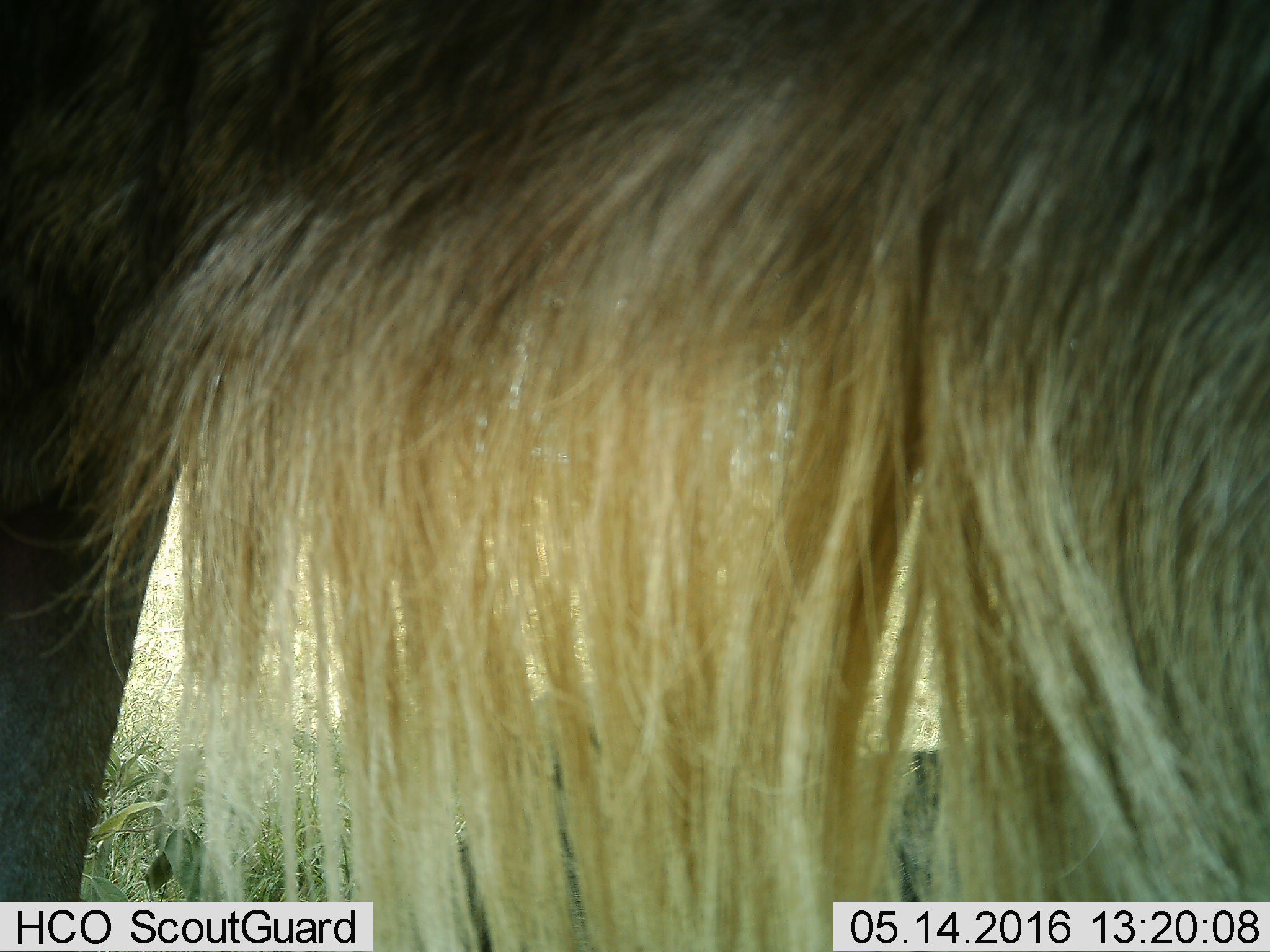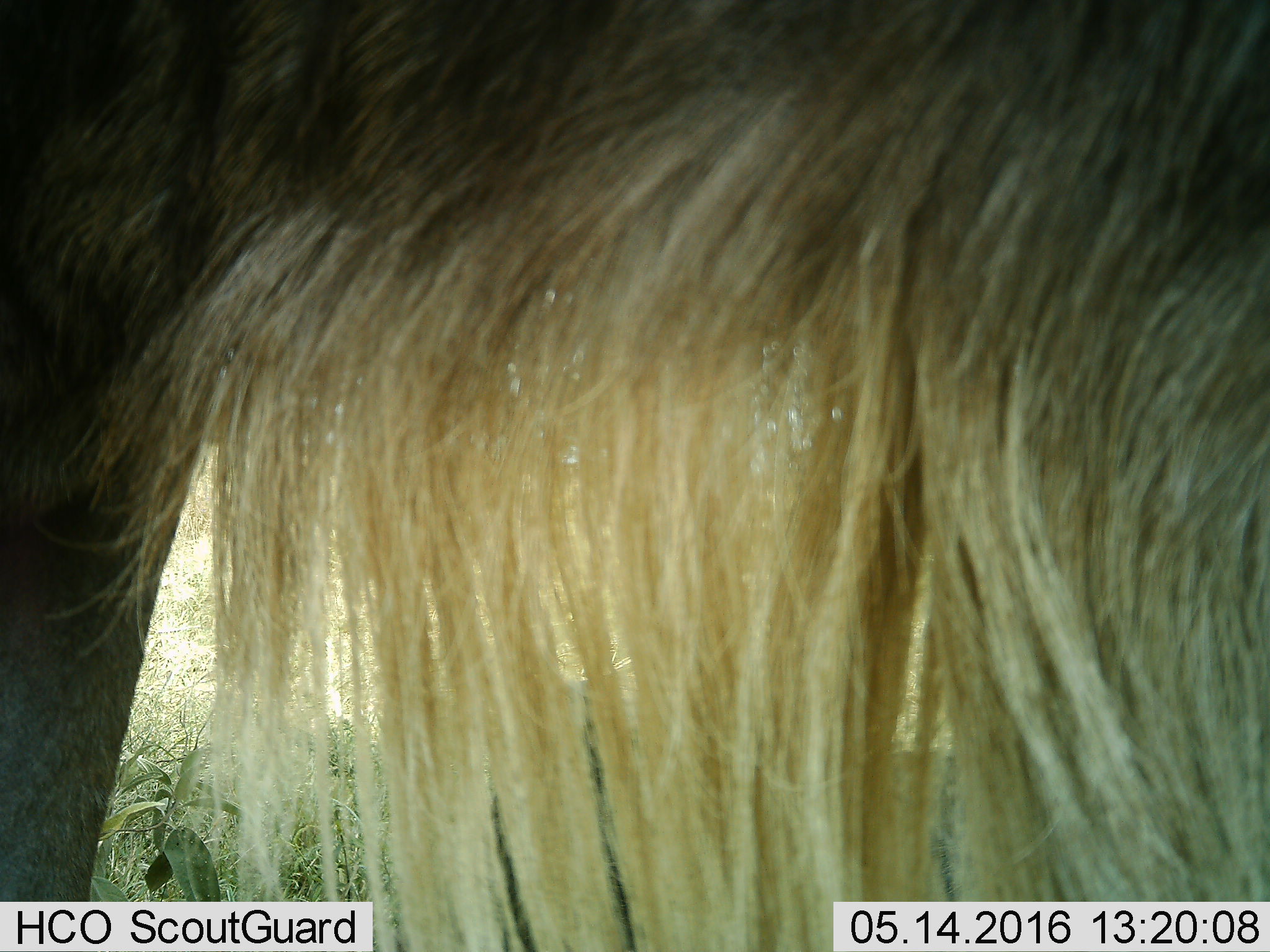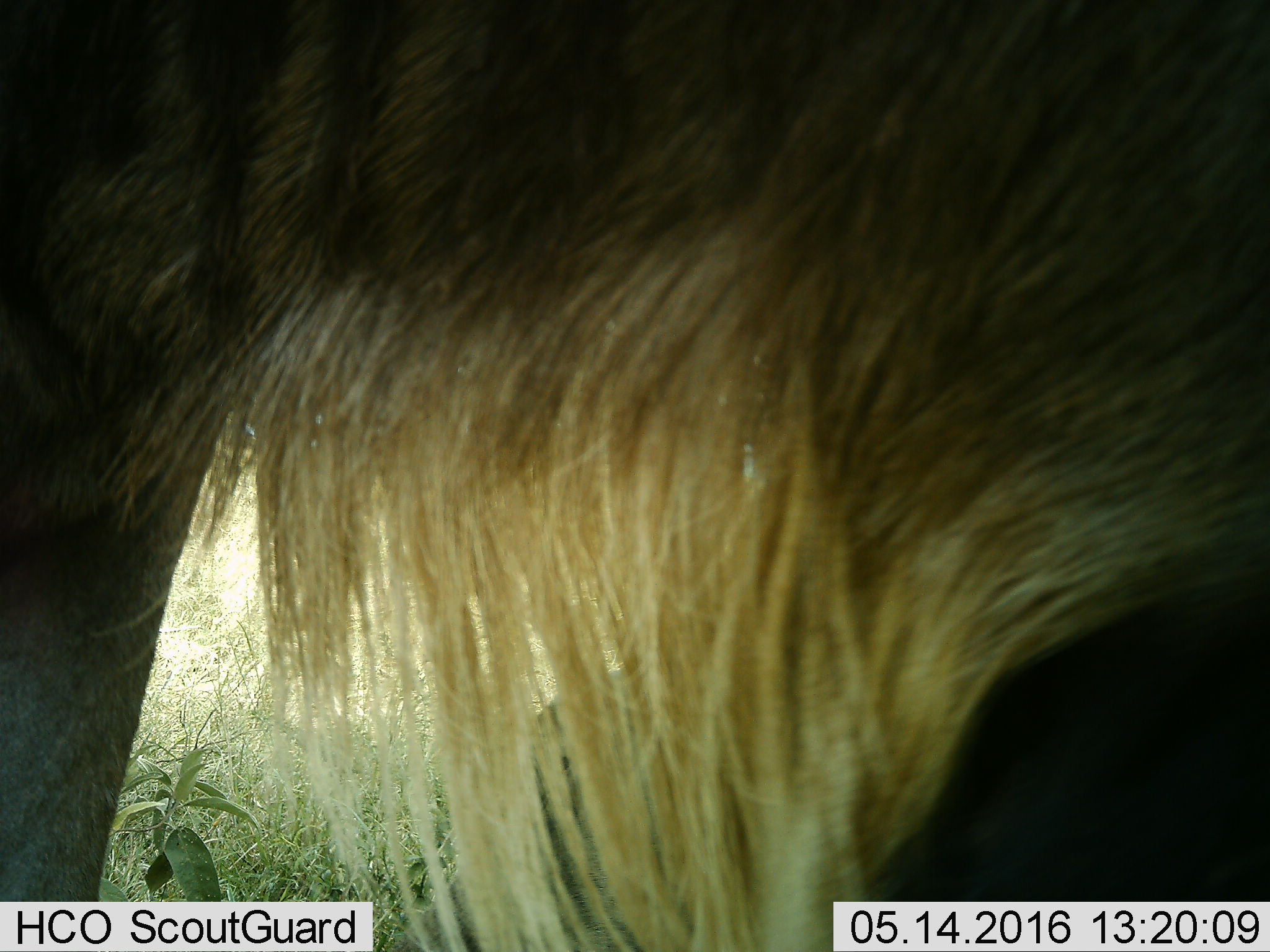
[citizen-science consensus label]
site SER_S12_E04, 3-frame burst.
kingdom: Animalia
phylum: Chordata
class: Mammalia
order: Artiodactyla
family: Bovidae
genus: Connochaetes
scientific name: Connochaetes taurinus taurinus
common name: blue wildebeest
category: wildebeestblue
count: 1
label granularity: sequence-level